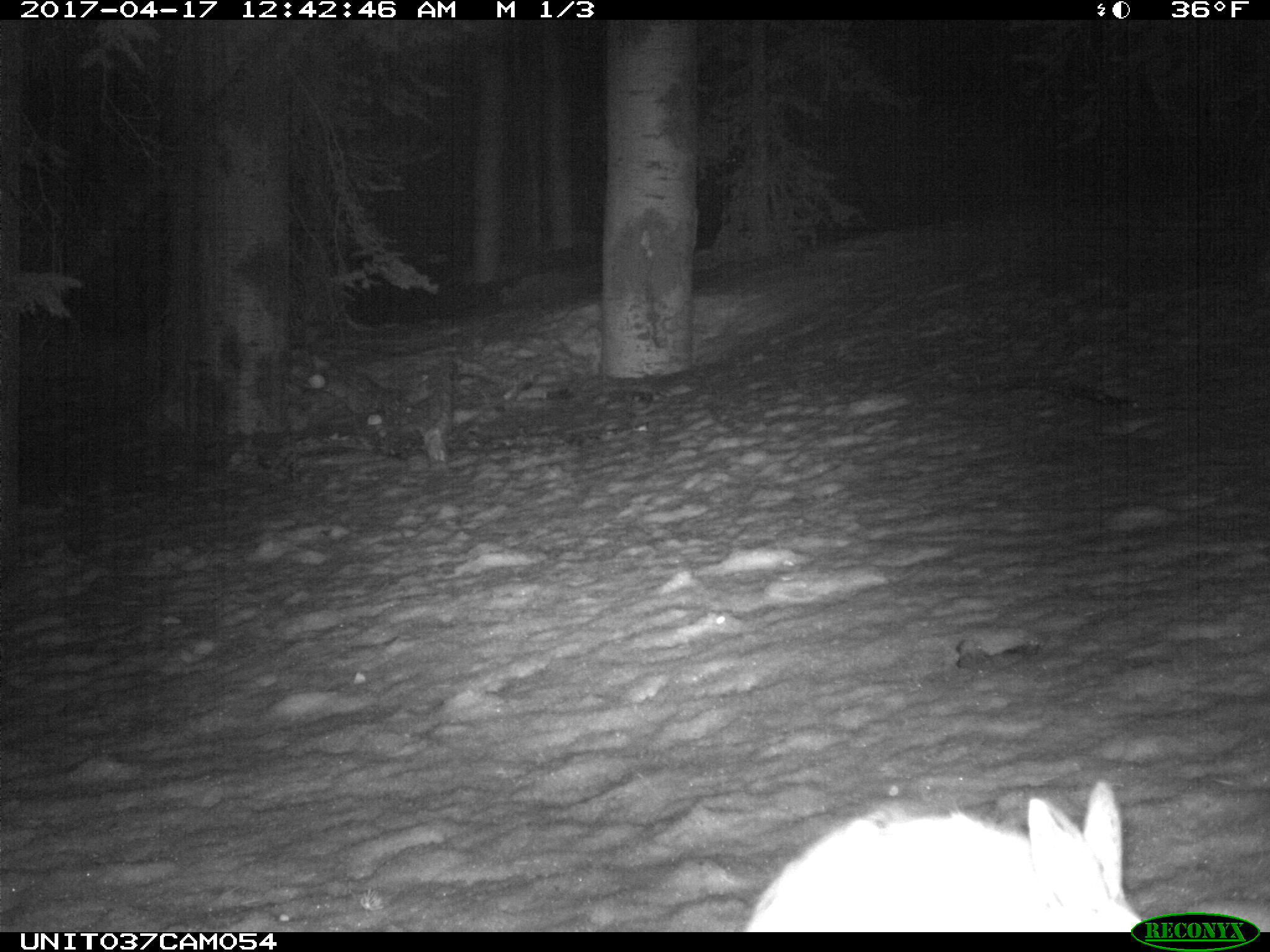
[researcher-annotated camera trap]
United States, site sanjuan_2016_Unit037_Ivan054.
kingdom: Animalia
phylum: Chordata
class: Mammalia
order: Lagomorpha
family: Leporidae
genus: Lepus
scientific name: Lepus americanus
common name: snowshoe hare